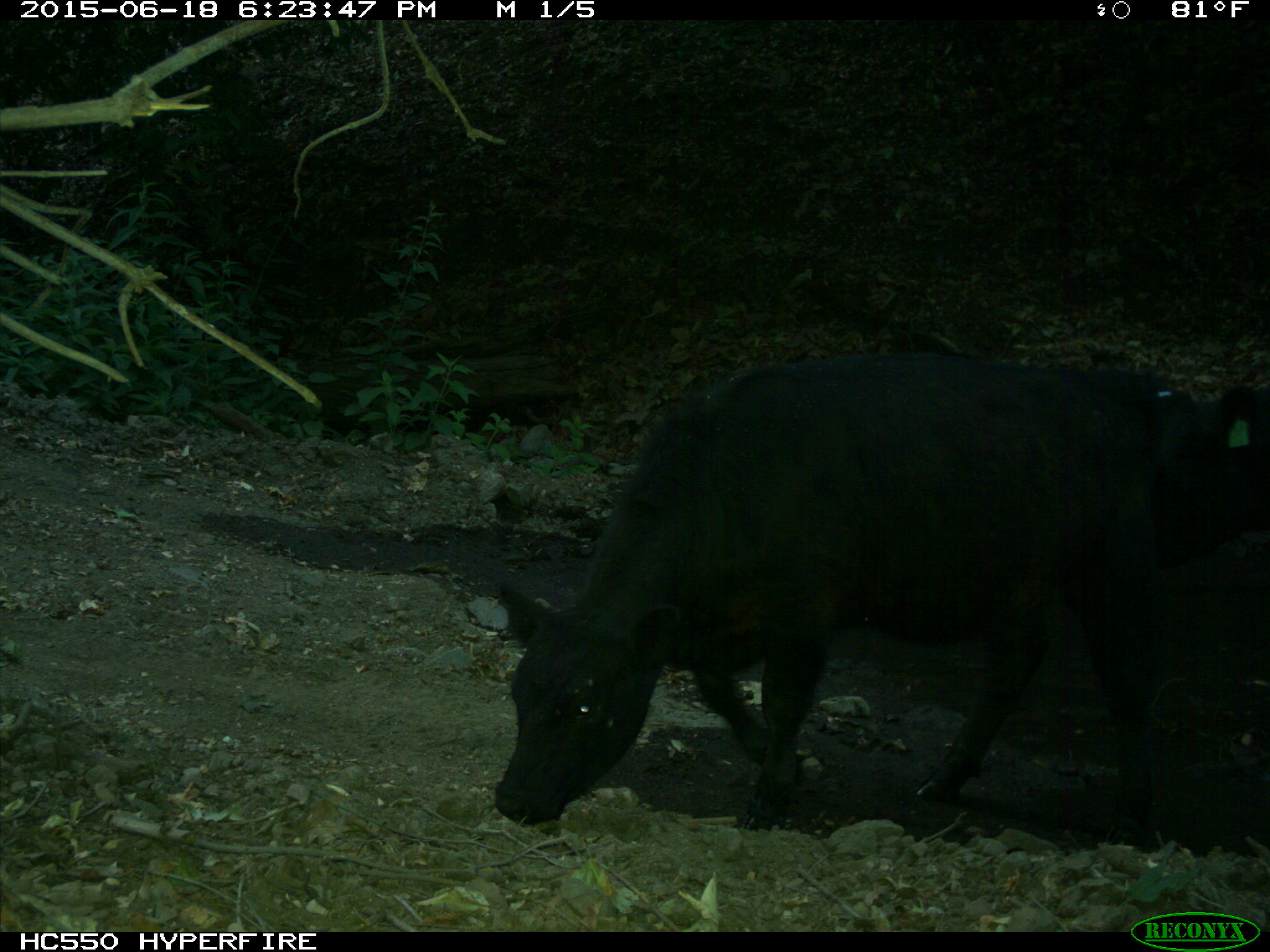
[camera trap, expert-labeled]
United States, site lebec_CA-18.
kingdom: Animalia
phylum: Chordata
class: Mammalia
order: Artiodactyla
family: Bovidae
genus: Bos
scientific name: Bos taurus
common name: domestic cow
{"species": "Bos taurus (domestic cow)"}